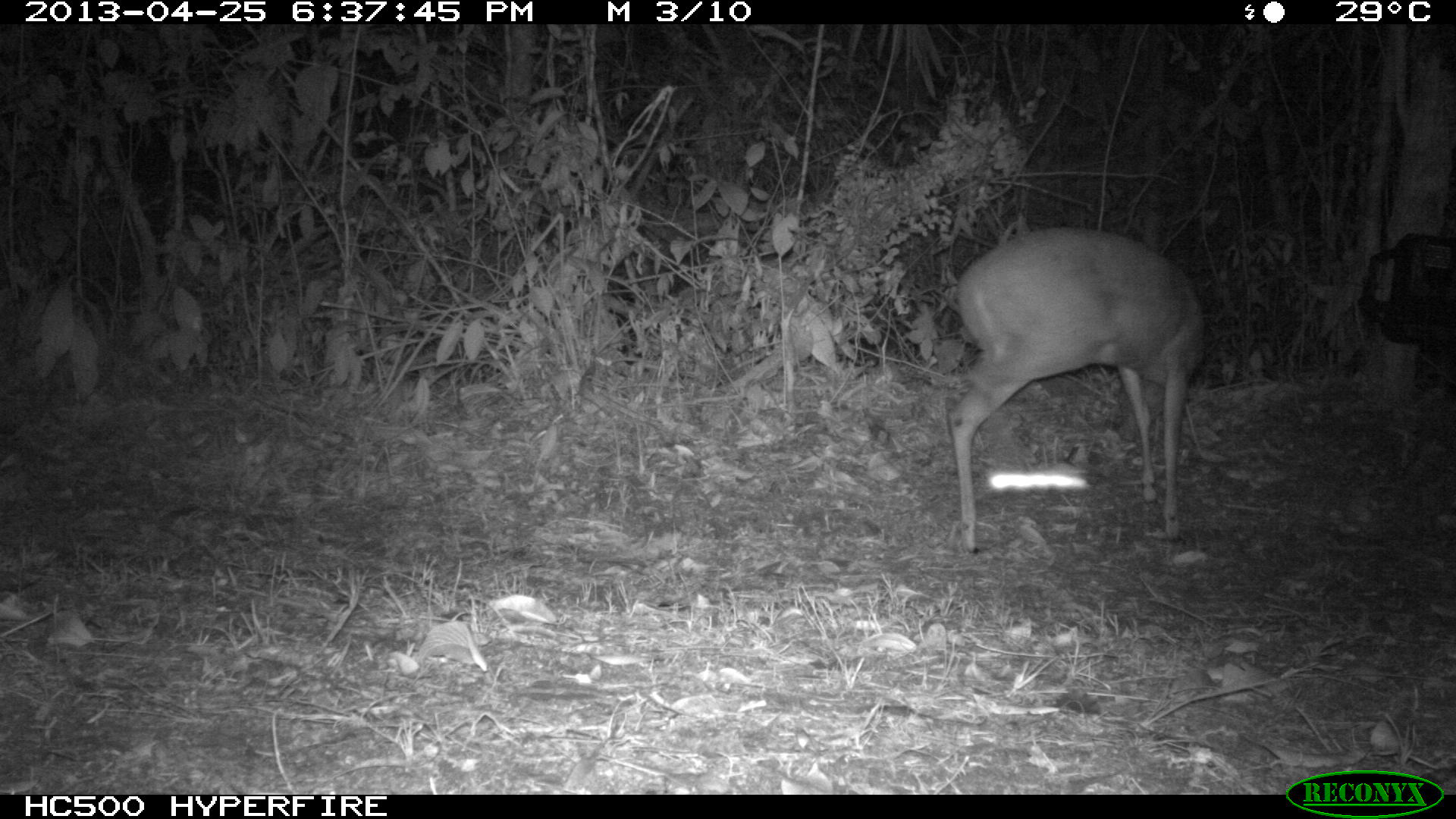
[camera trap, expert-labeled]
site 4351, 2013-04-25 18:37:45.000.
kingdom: Animalia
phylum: Chordata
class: Mammalia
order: Artiodactyla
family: Cervidae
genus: Mazama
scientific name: Mazama temama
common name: central american red brocket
Mazama temama (central american red brocket), count 1, sex female.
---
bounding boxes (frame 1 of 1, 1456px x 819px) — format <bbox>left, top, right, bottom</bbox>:
mazama temama: <bbox>947, 224, 1205, 554</bbox>